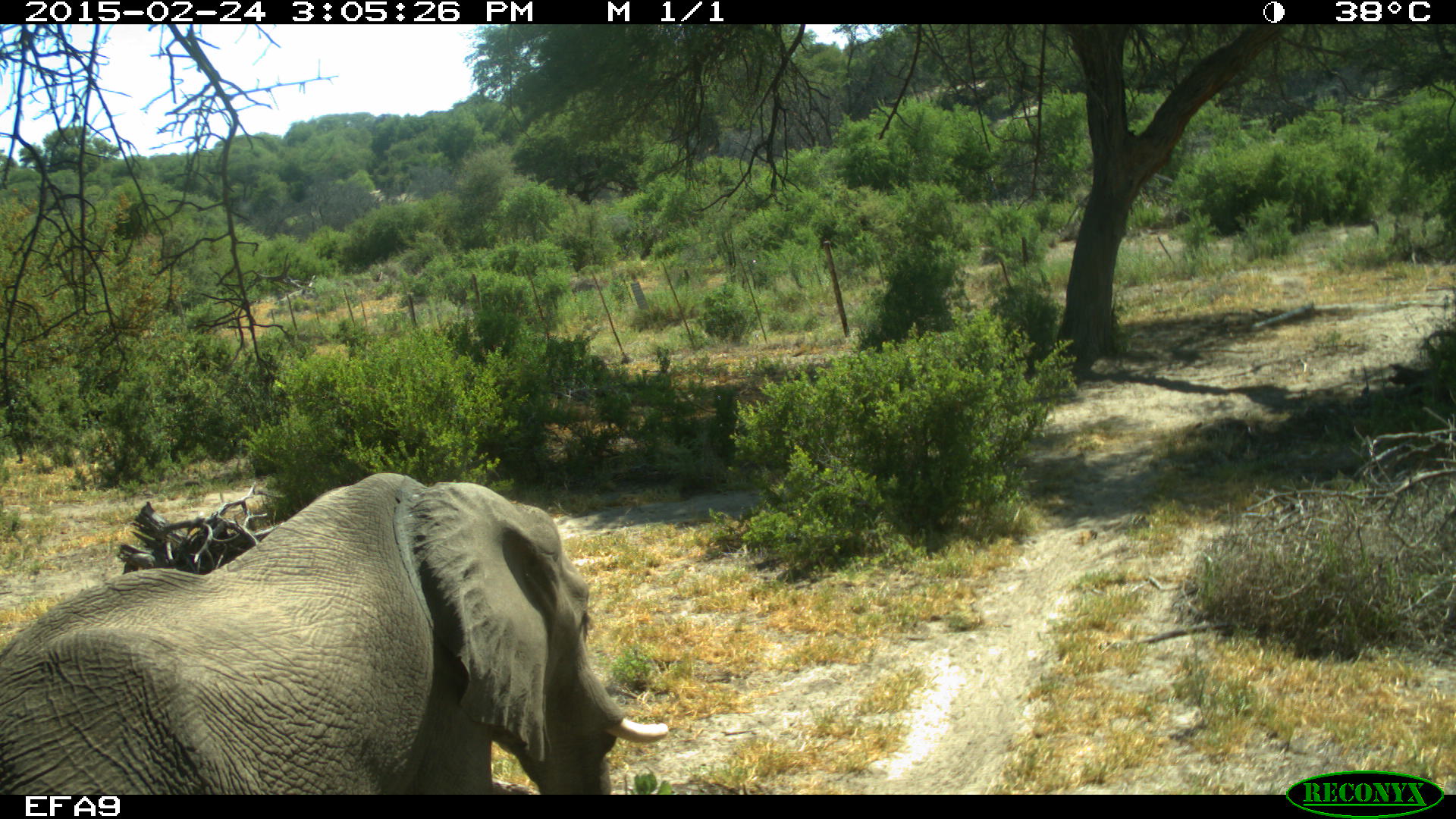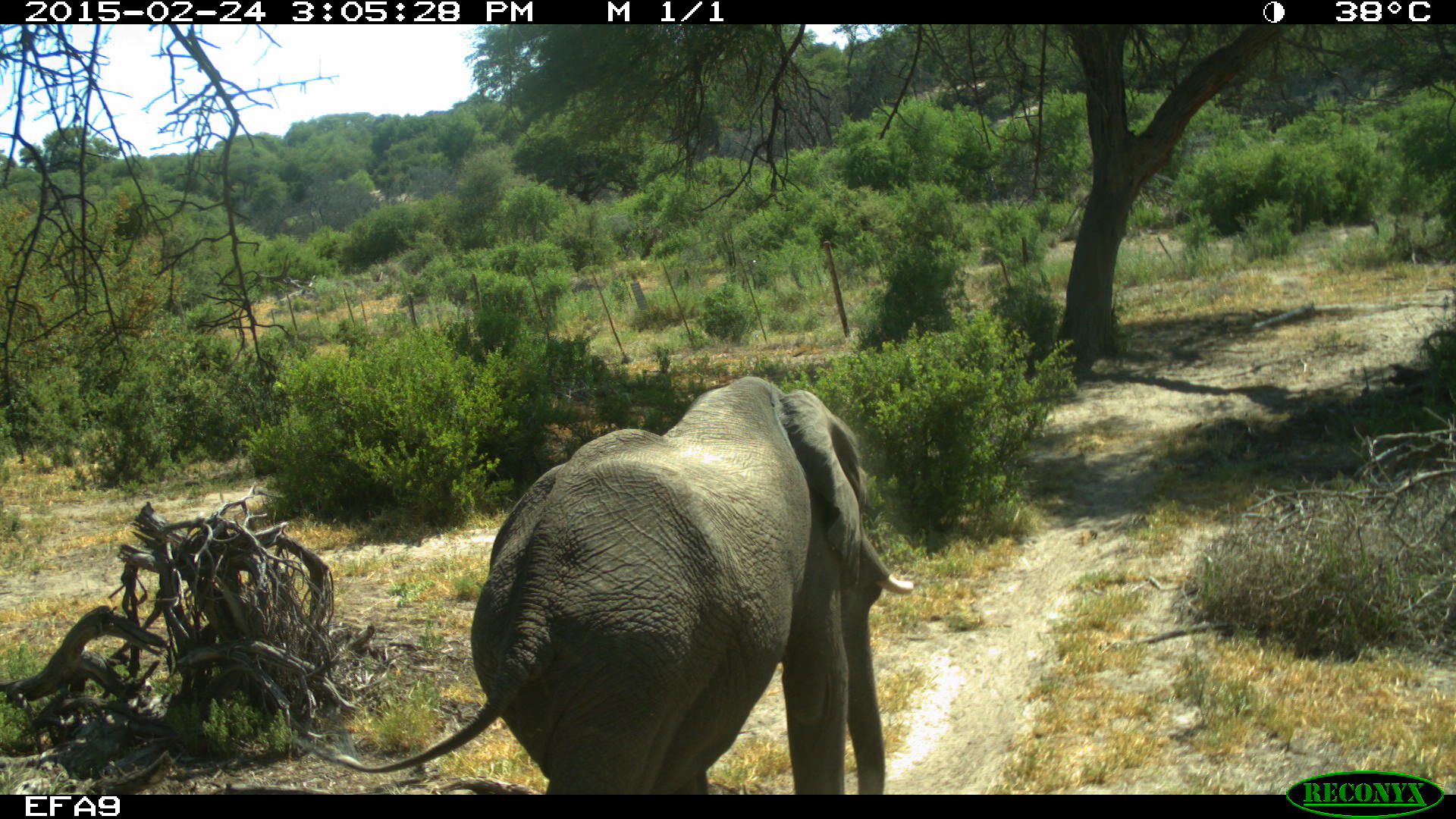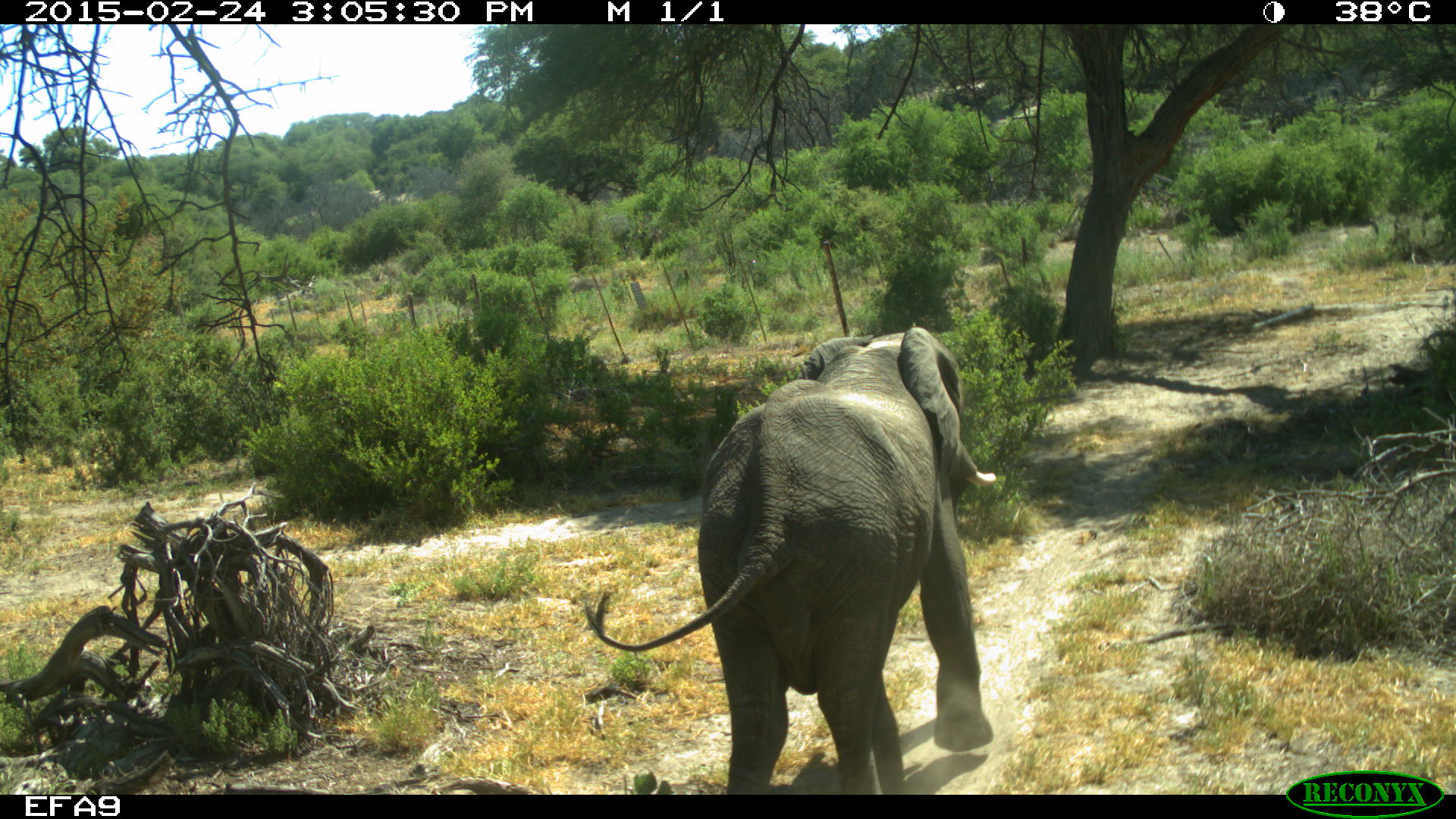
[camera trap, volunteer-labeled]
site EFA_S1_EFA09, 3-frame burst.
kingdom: Animalia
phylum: Chordata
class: Mammalia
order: Proboscidea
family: Elephantidae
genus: Loxodonta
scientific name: Loxodonta africana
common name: african bush elephant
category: elephant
Elephant (african bush elephant) (Loxodonta africana), count 1. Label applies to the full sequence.